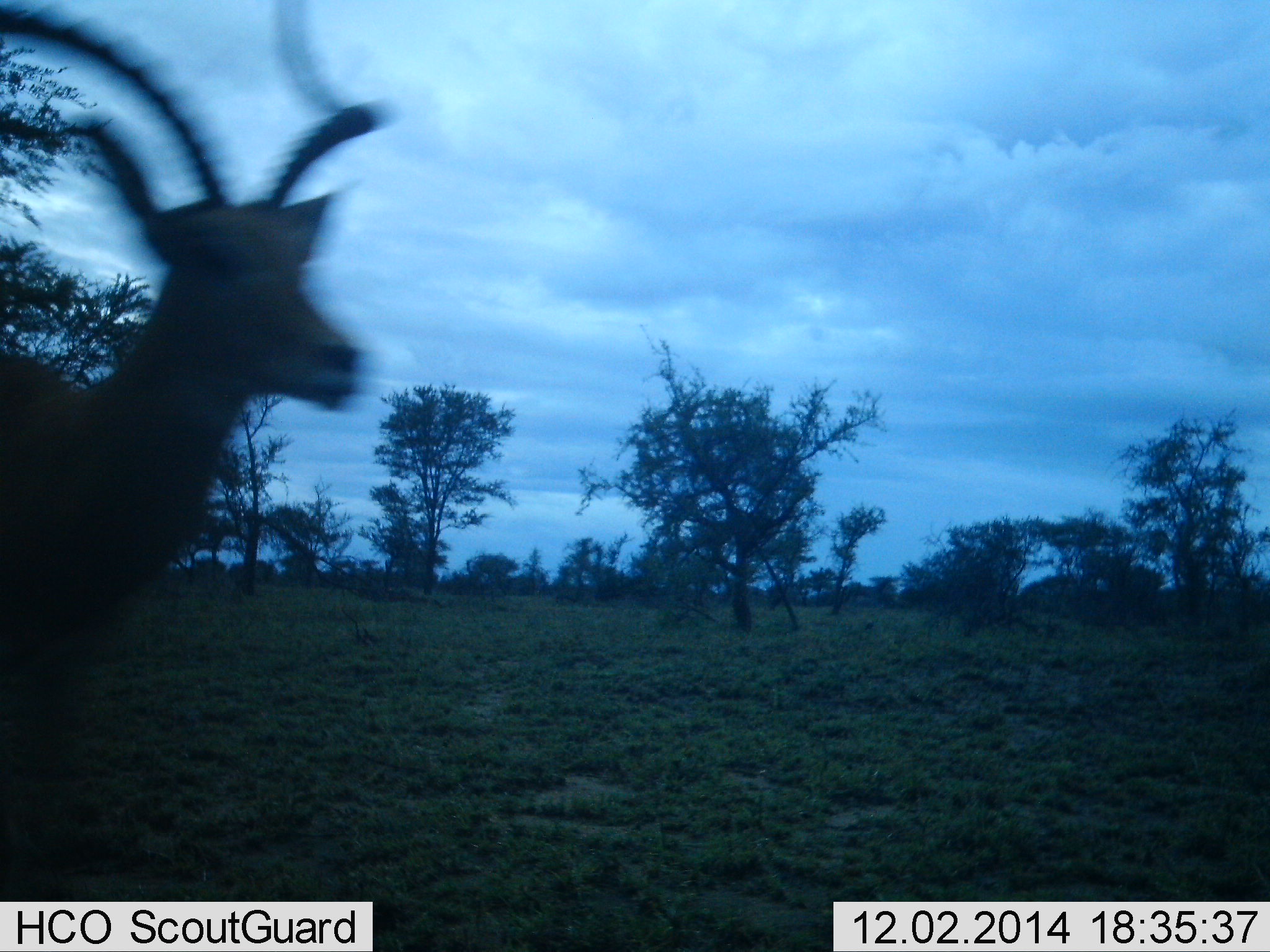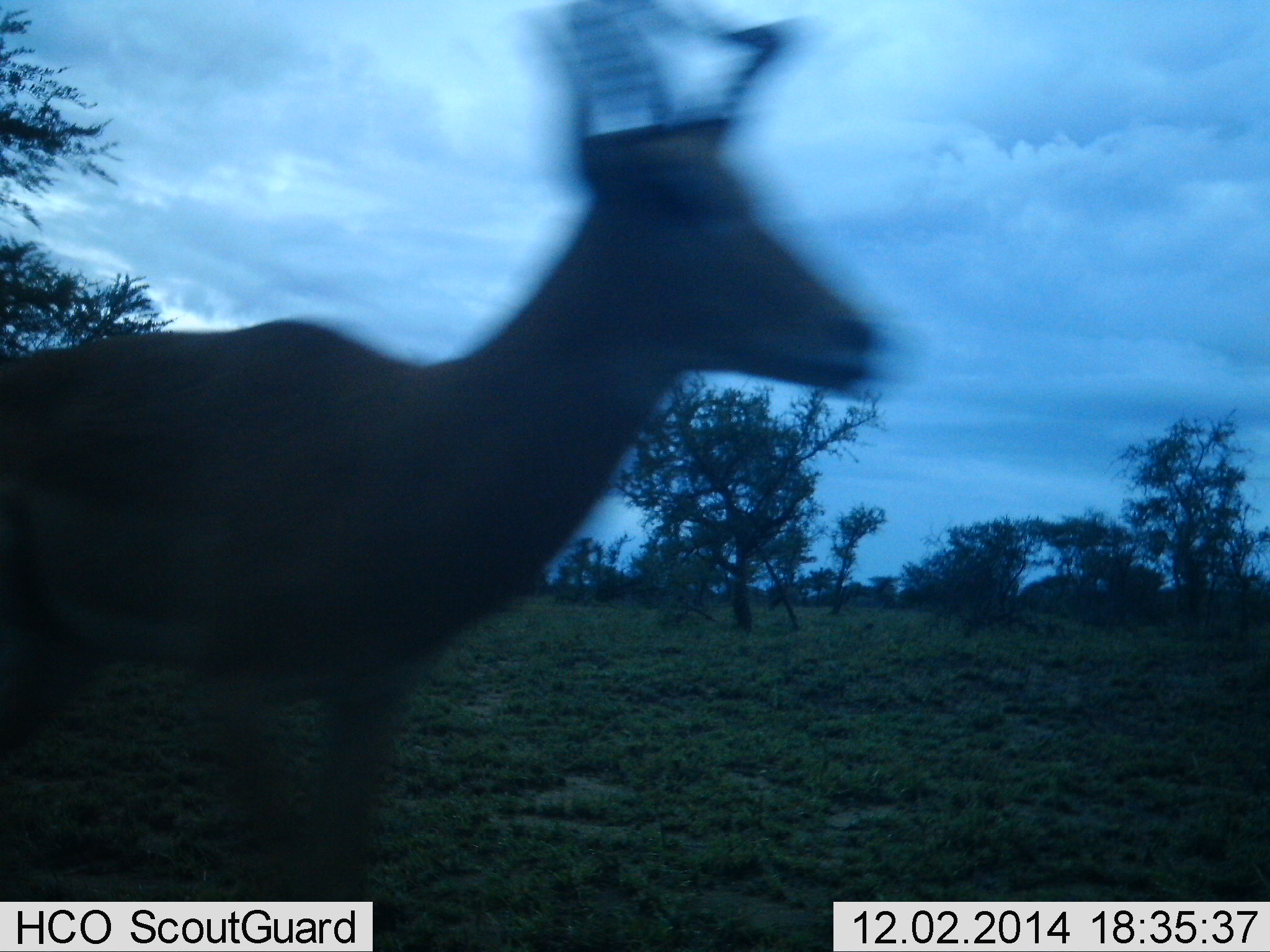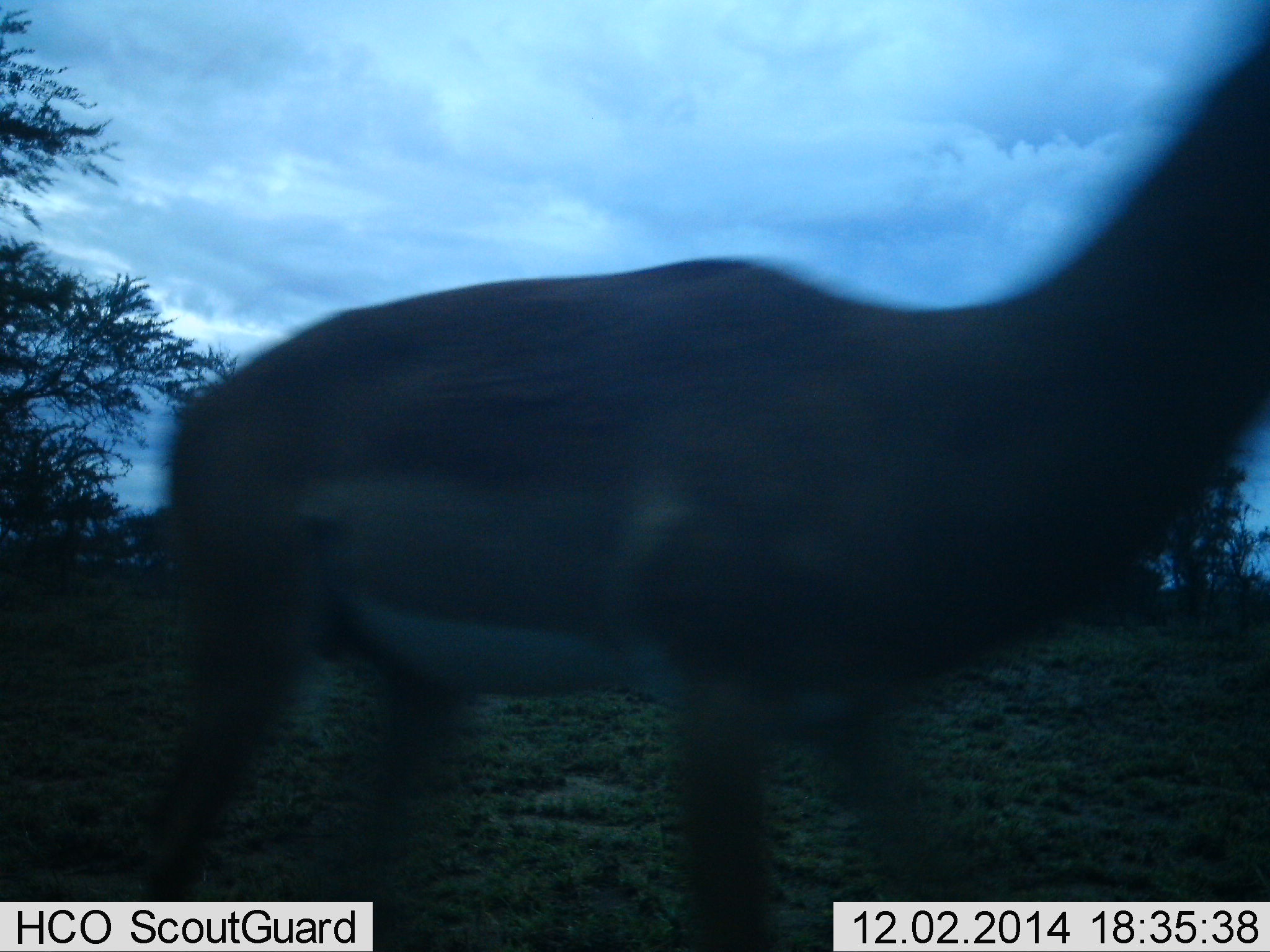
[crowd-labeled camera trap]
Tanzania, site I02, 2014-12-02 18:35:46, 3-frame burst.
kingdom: Animalia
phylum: Chordata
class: Mammalia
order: Artiodactyla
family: Bovidae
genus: Aepyceros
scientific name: Aepyceros melampus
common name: impala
Impala (Aepyceros melampus), count 1. Behavior (volunteer vote fractions): standing 10%, resting 0%, moving 90%, interacting 0%. Young present (vote fraction): 0%. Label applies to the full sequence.